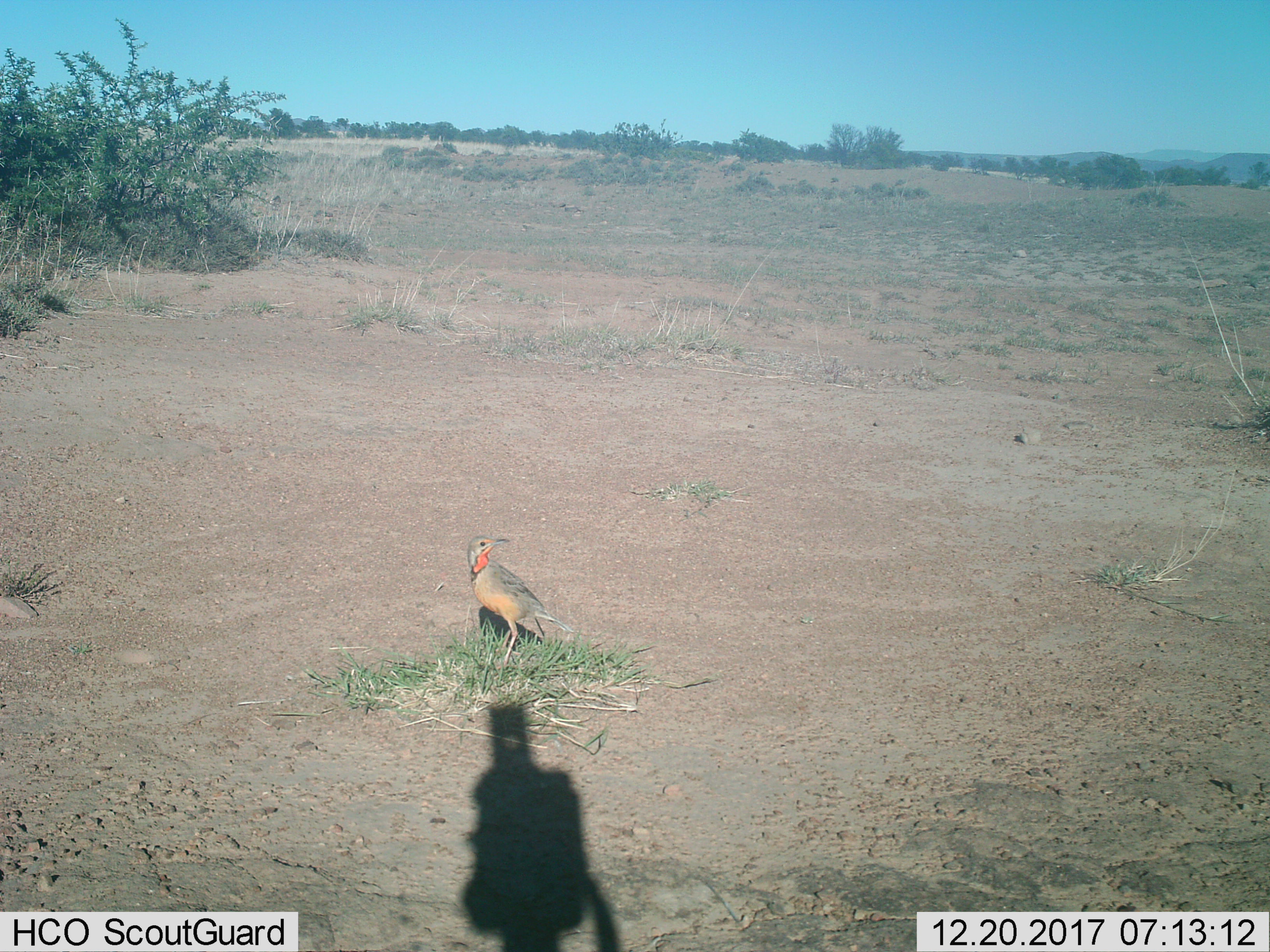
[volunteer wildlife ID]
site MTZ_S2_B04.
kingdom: Animalia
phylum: Chordata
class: Aves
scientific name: Aves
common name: bird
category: birdother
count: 1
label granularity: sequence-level